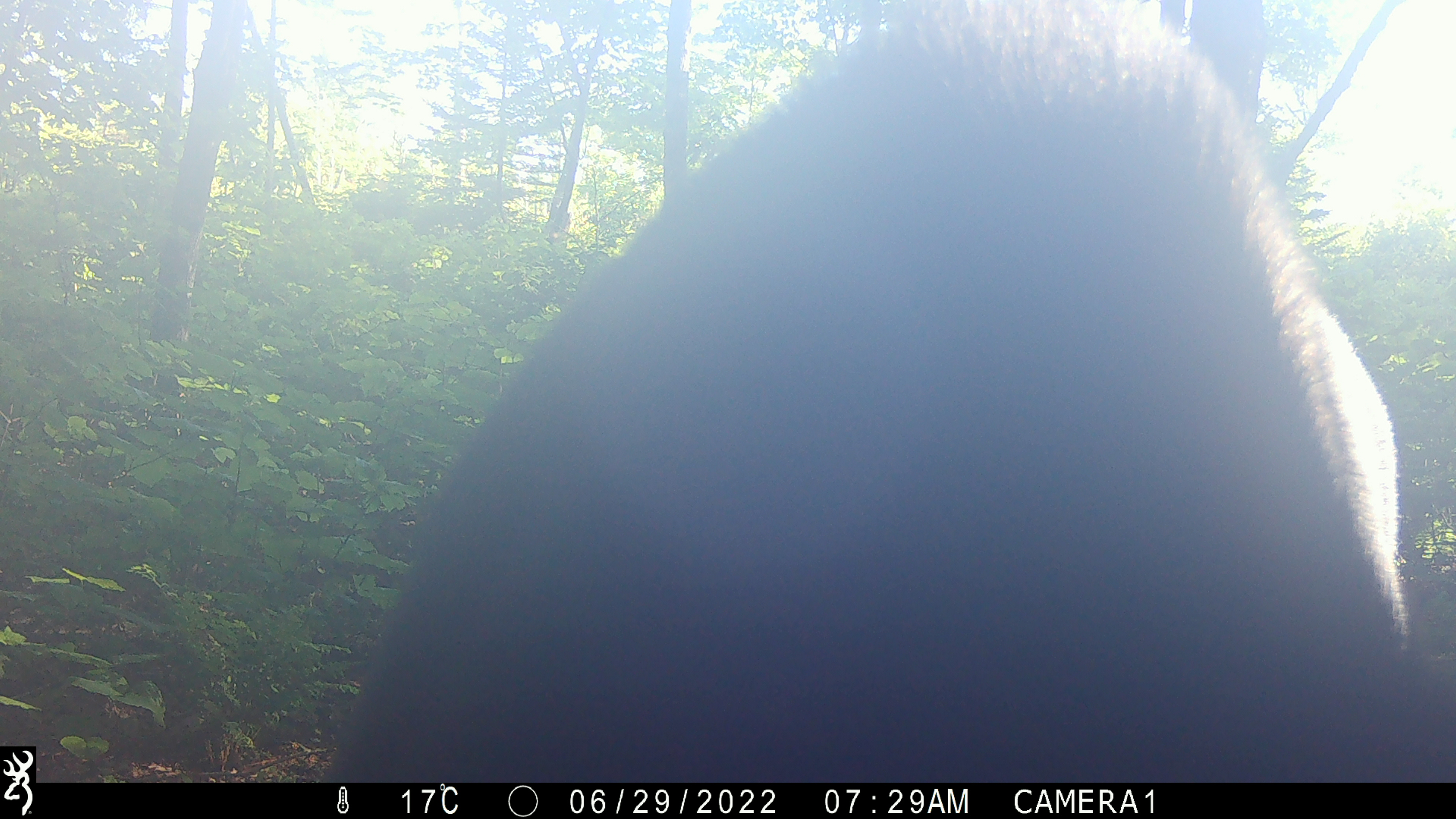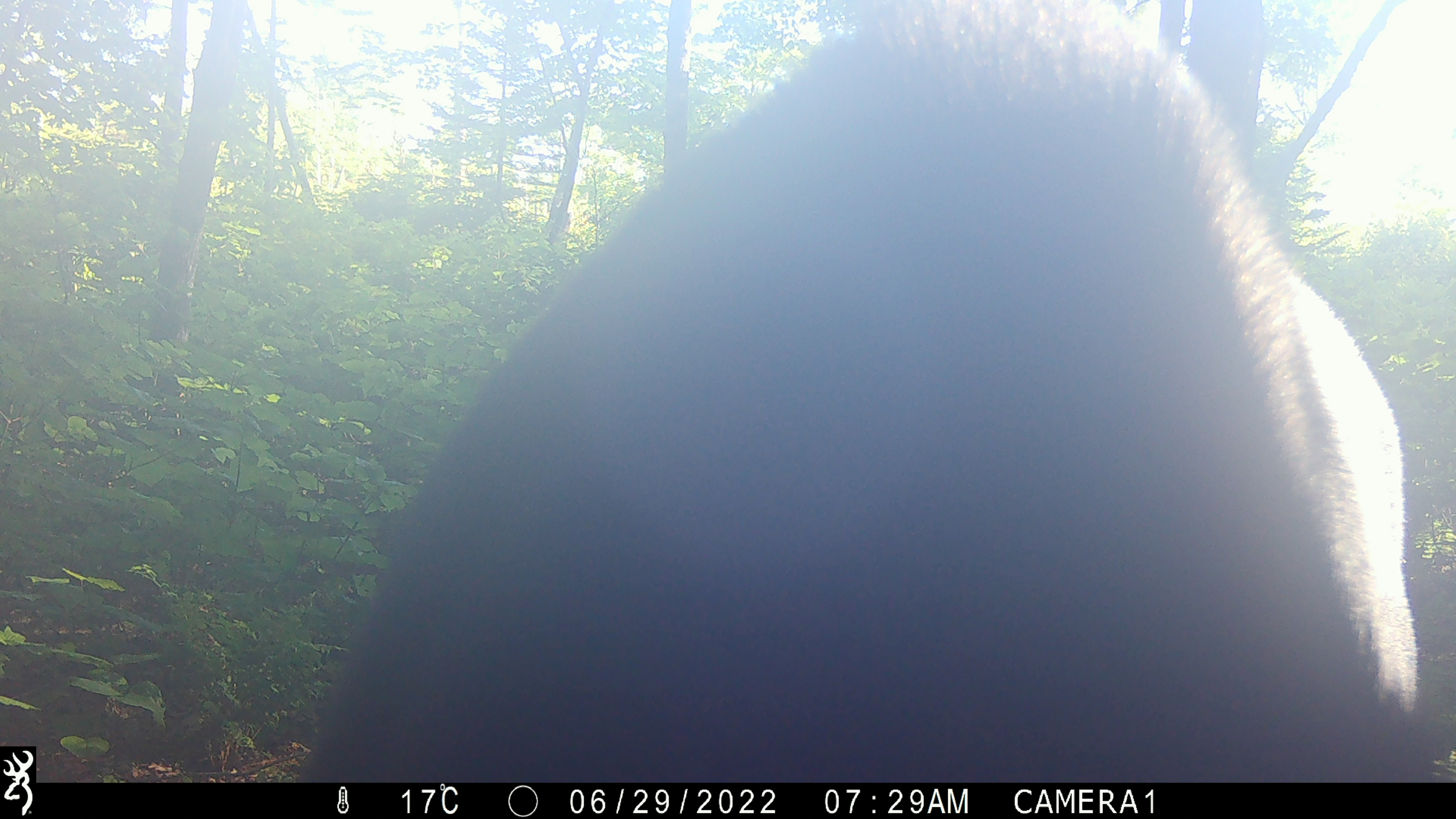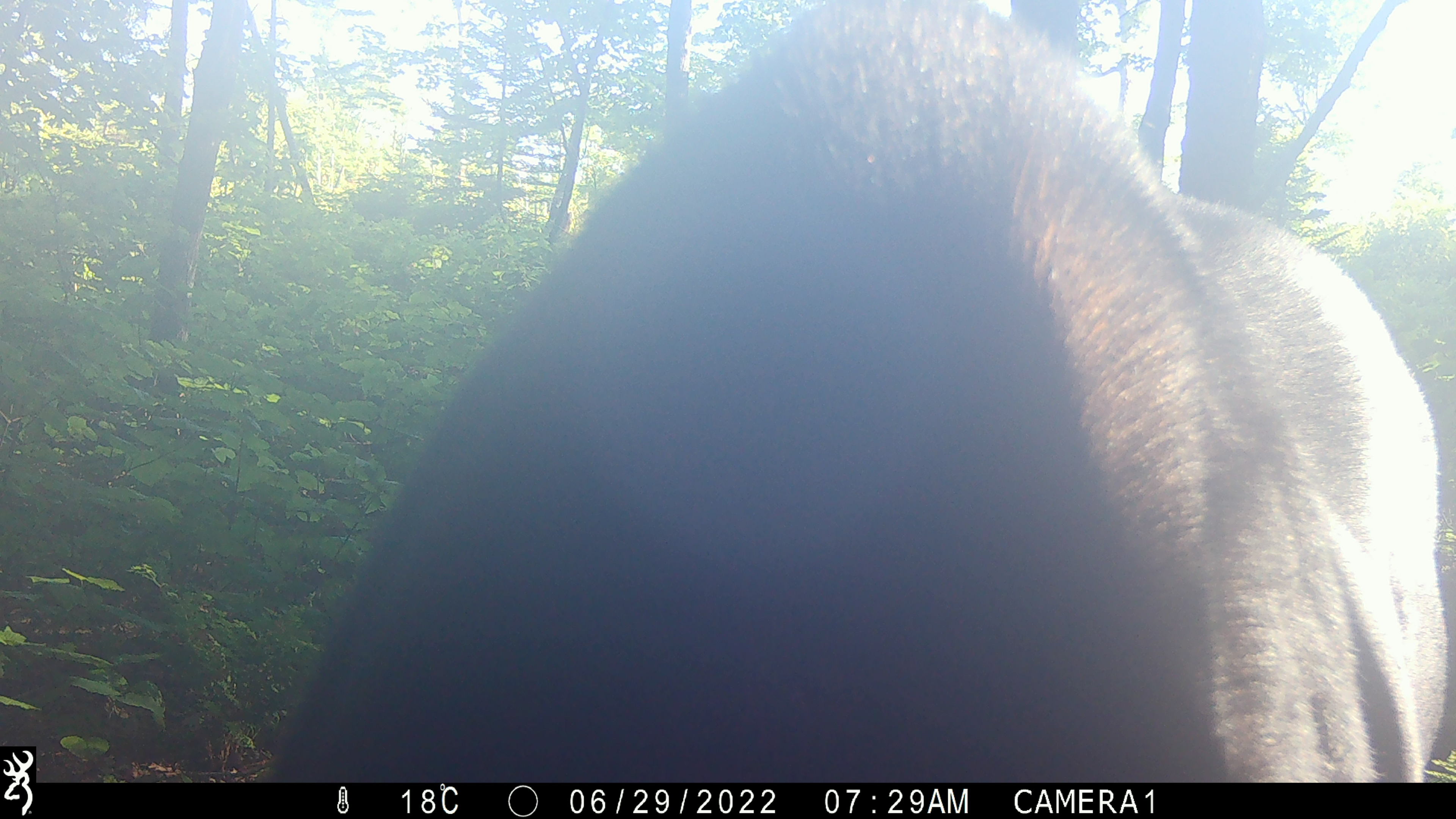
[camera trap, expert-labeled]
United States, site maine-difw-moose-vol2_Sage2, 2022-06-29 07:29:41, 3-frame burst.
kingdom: Animalia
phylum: Chordata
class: Mammalia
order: Artiodactyla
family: Cervidae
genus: Alces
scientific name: Alces alces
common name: moose